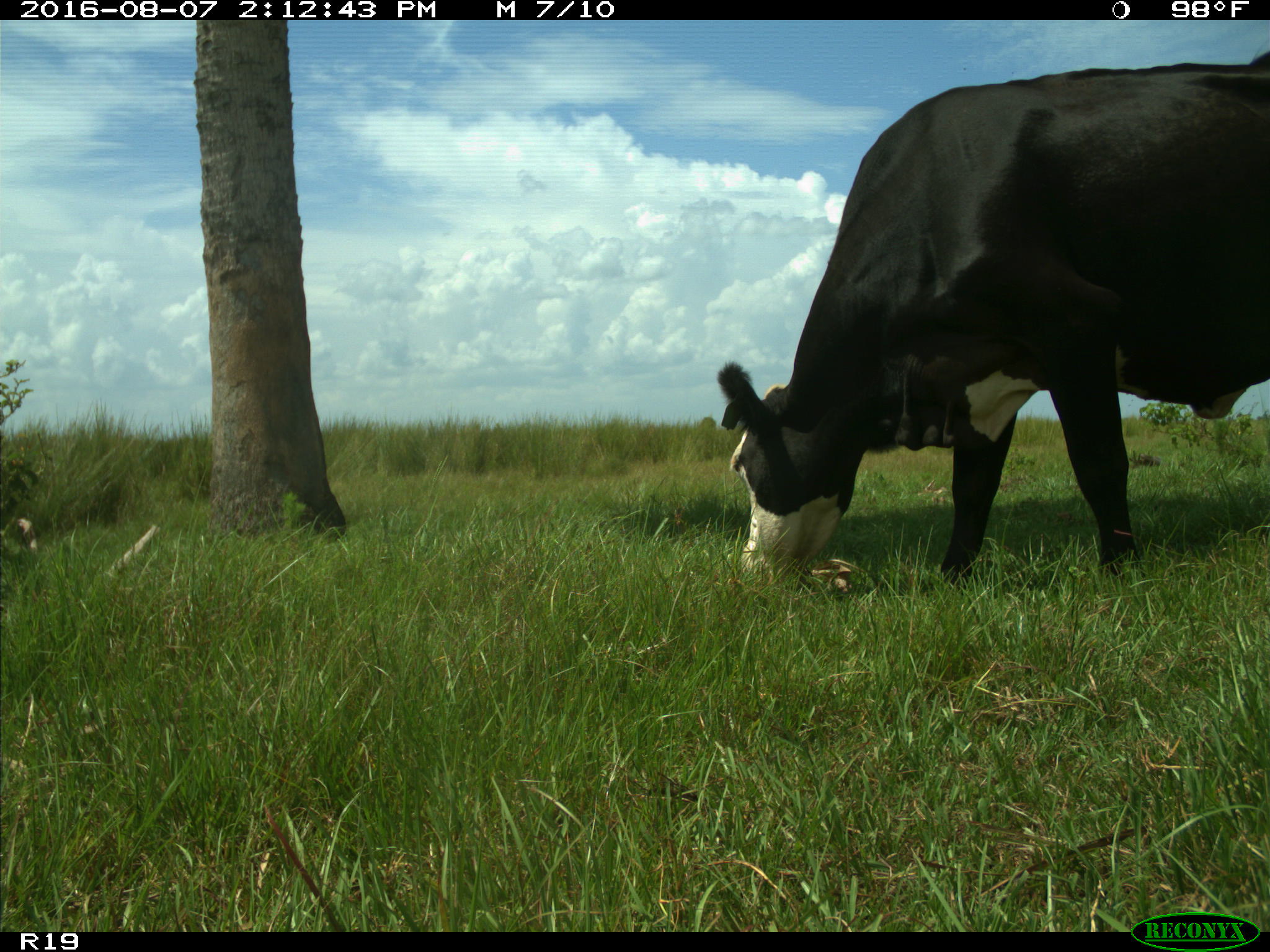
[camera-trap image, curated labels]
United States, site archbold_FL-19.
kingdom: Animalia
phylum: Chordata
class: Mammalia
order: Artiodactyla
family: Bovidae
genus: Bos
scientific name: Bos taurus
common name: domestic cow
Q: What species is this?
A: Bos taurus (domestic cow).